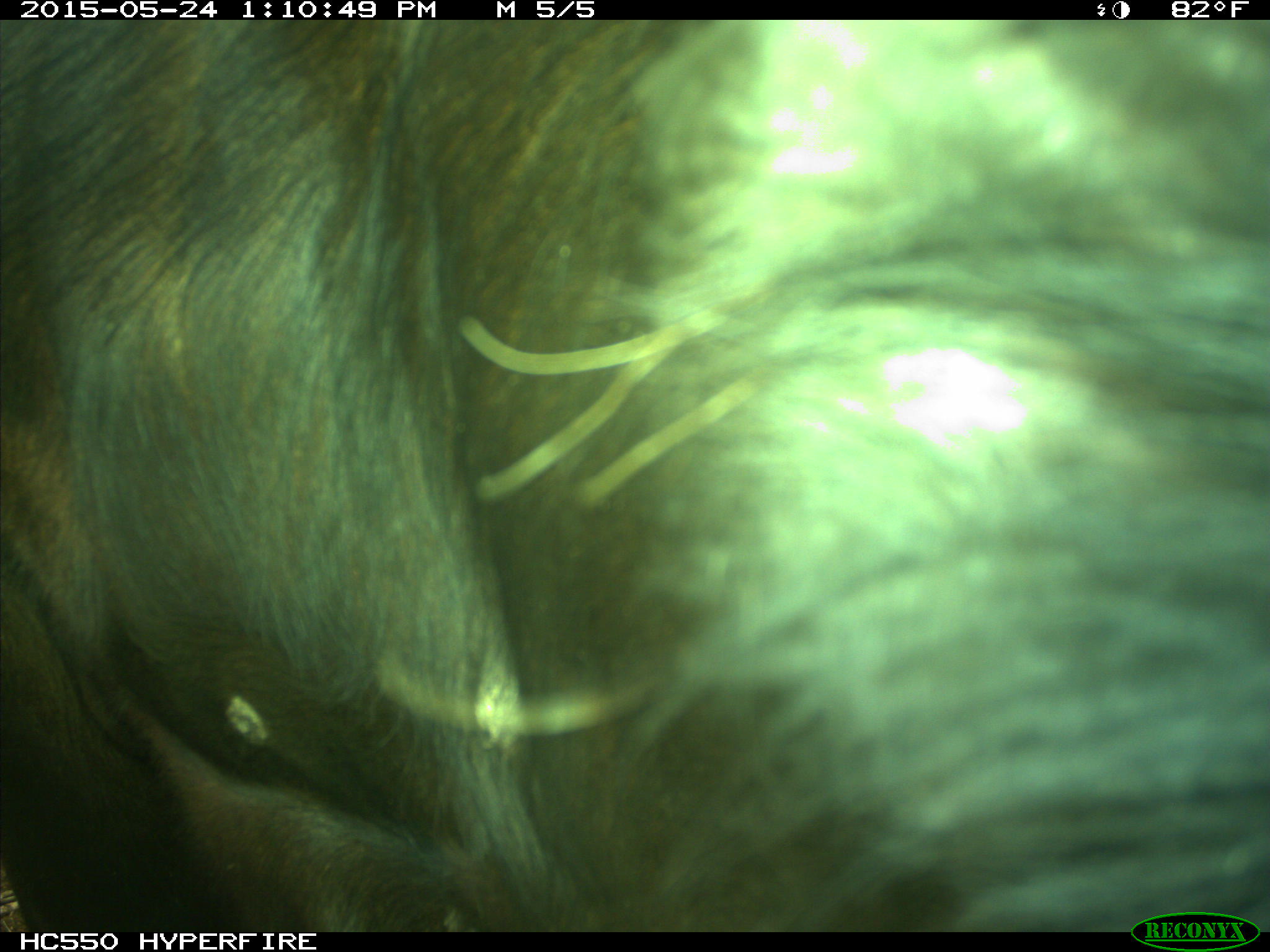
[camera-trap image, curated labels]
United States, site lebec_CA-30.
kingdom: Animalia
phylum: Chordata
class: Mammalia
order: Artiodactyla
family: Bovidae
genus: Bos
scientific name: Bos taurus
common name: domestic cow